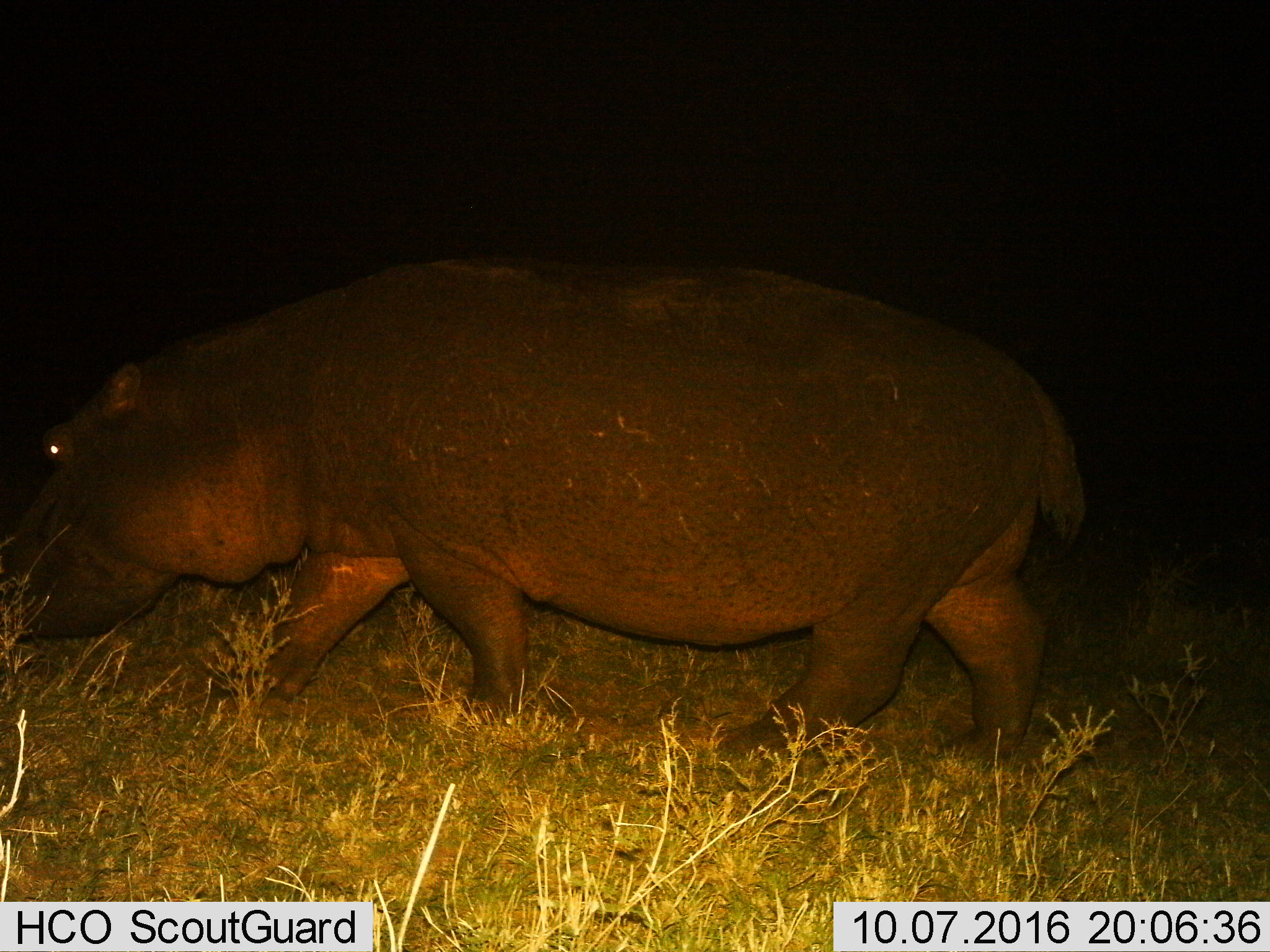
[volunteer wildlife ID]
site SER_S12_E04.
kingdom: Animalia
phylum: Chordata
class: Mammalia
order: Artiodactyla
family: Hippopotamidae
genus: Hippopotamus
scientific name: Hippopotamus amphibius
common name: hippopotamus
Hippopotamus (Hippopotamus amphibius), count 1. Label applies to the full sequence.